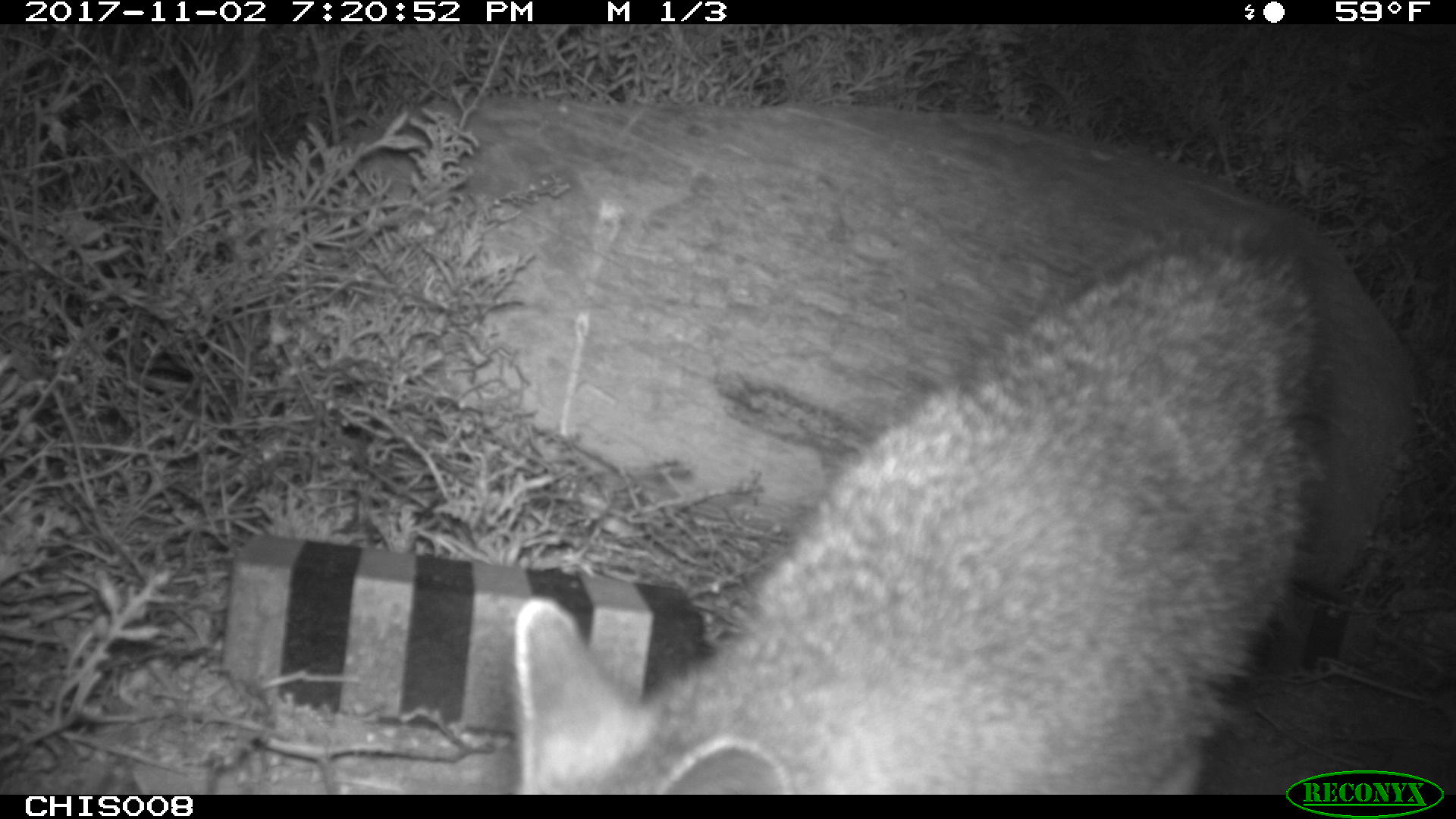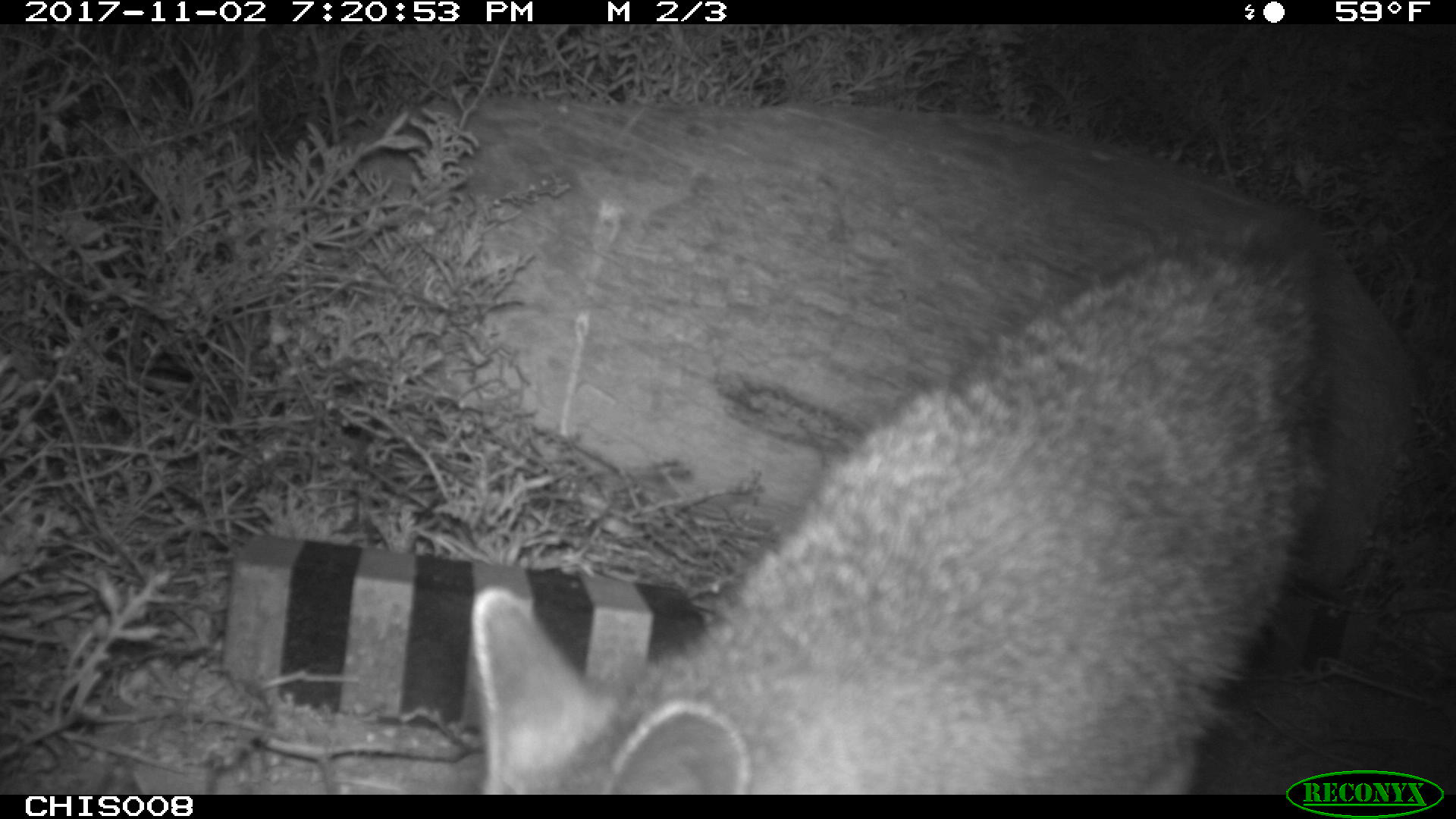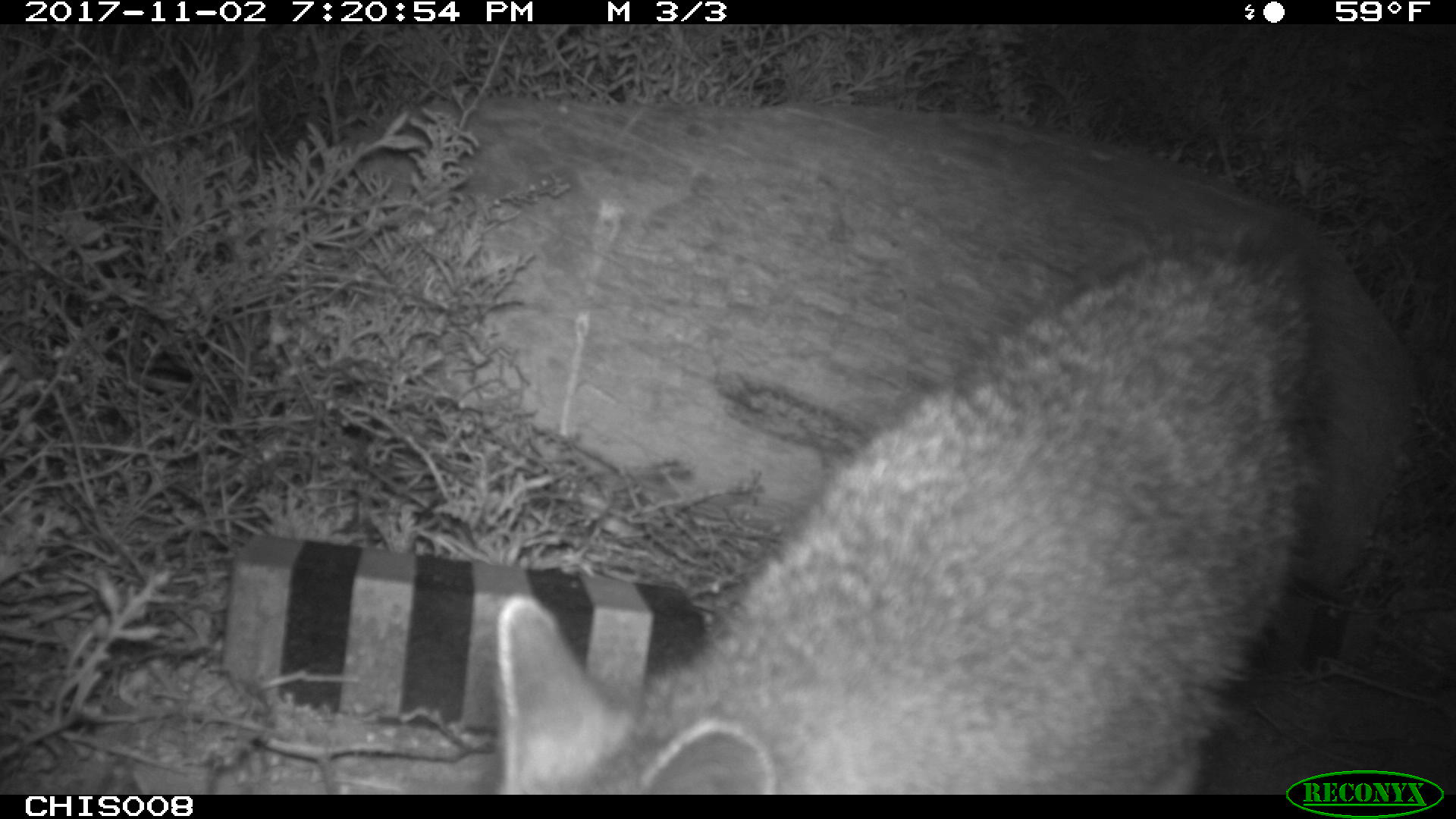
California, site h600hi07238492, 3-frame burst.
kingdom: Animalia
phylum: Chordata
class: Mammalia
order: Carnivora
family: Canidae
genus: Urocyon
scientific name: Urocyon littoralis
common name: island fox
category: fox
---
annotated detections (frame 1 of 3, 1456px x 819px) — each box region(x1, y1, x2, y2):
fox: region(511, 209, 1326, 793)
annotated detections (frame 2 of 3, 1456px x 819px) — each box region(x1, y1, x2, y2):
fox: region(469, 206, 1332, 794)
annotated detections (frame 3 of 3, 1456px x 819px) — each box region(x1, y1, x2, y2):
fox: region(494, 226, 1316, 796)